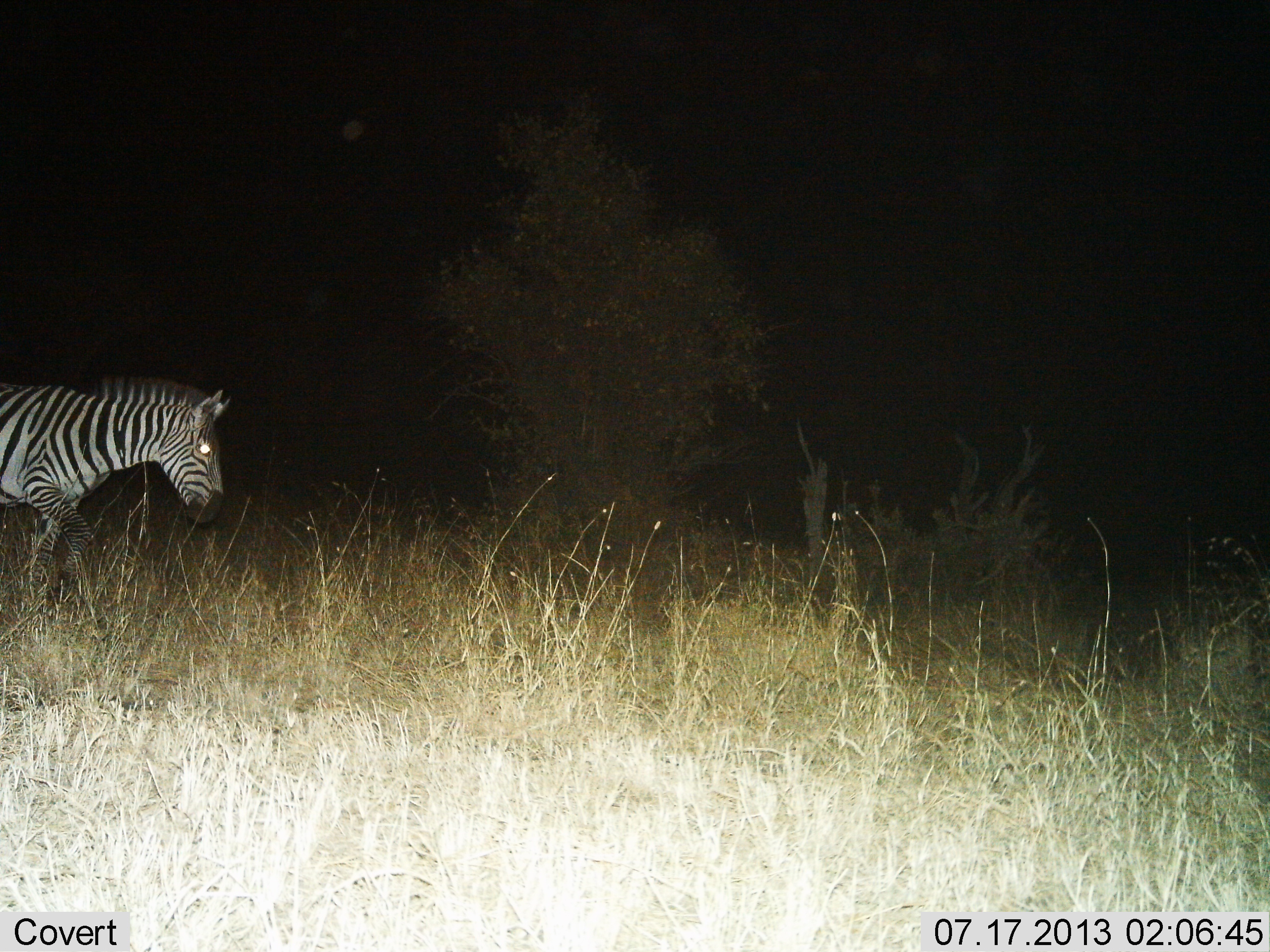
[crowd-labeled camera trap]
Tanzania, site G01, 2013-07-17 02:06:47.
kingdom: Animalia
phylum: Chordata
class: Mammalia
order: Perissodactyla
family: Equidae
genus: Equus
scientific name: Equus quagga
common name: plains zebra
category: zebra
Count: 1.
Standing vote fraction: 17%.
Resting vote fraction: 0%.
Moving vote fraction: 83%.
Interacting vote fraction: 0%.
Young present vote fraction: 0%.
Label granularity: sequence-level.